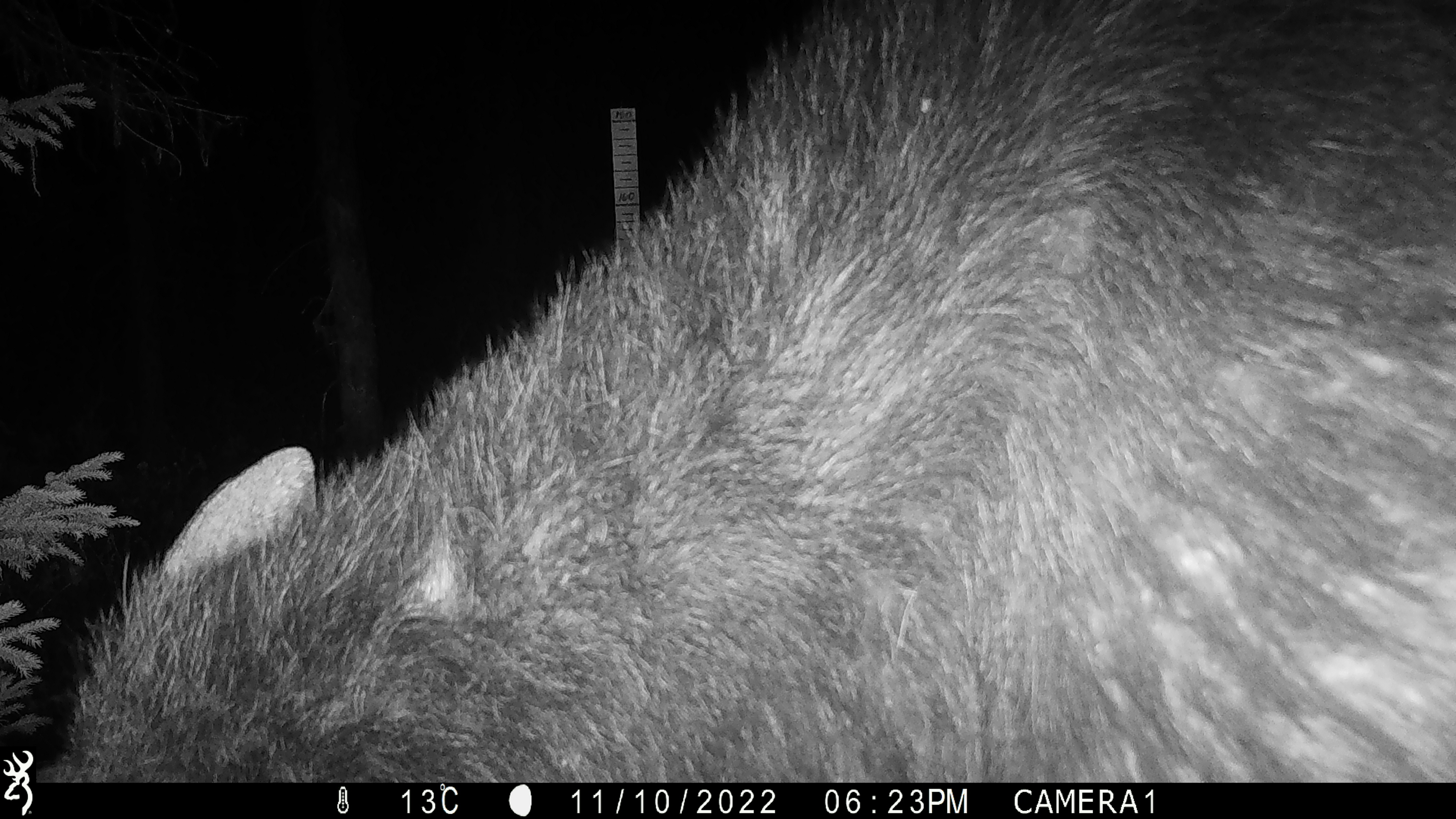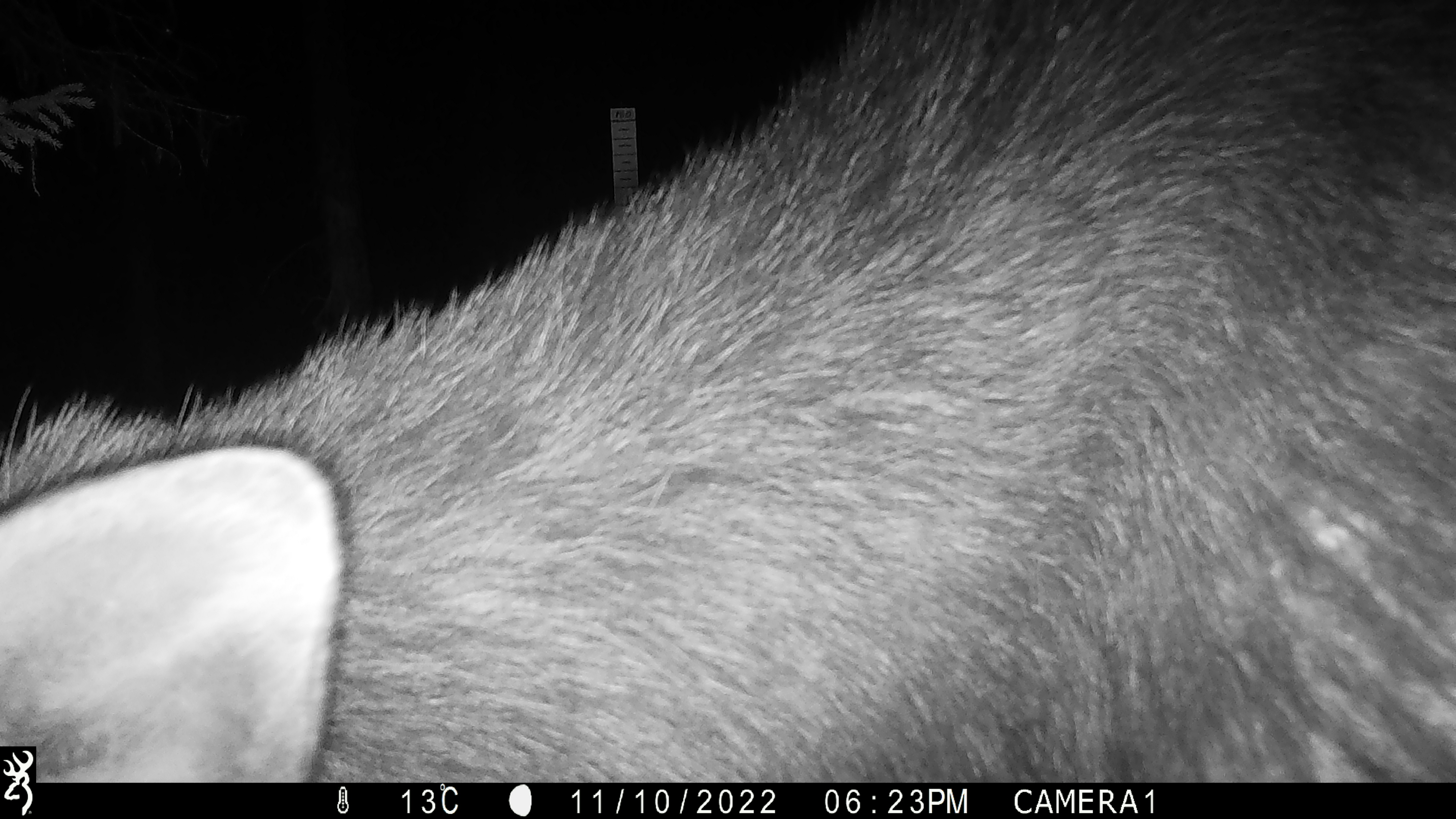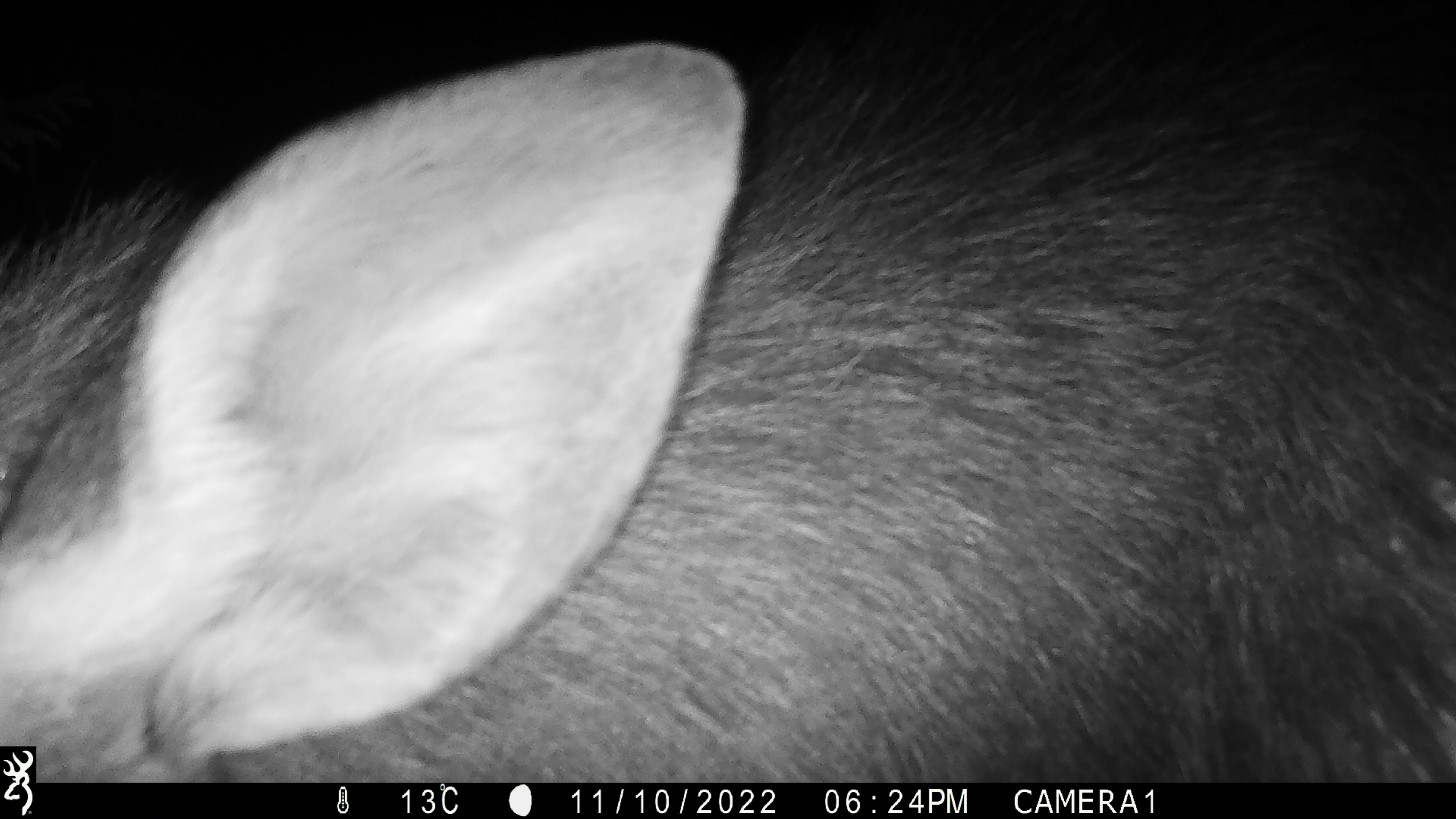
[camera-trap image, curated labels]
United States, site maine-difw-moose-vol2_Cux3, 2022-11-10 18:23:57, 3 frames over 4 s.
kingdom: Animalia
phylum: Chordata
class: Mammalia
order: Artiodactyla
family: Cervidae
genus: Alces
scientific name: Alces alces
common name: moose